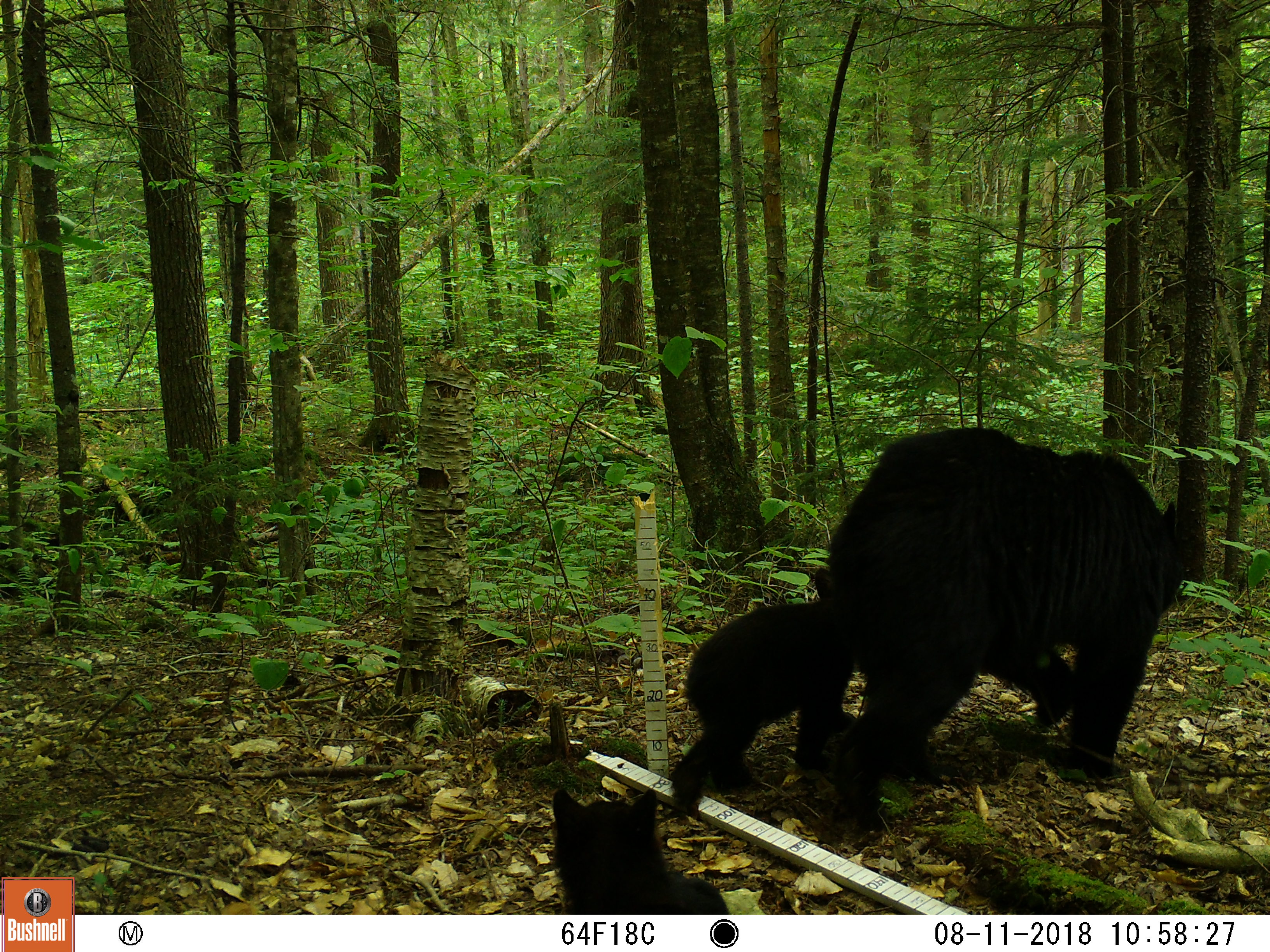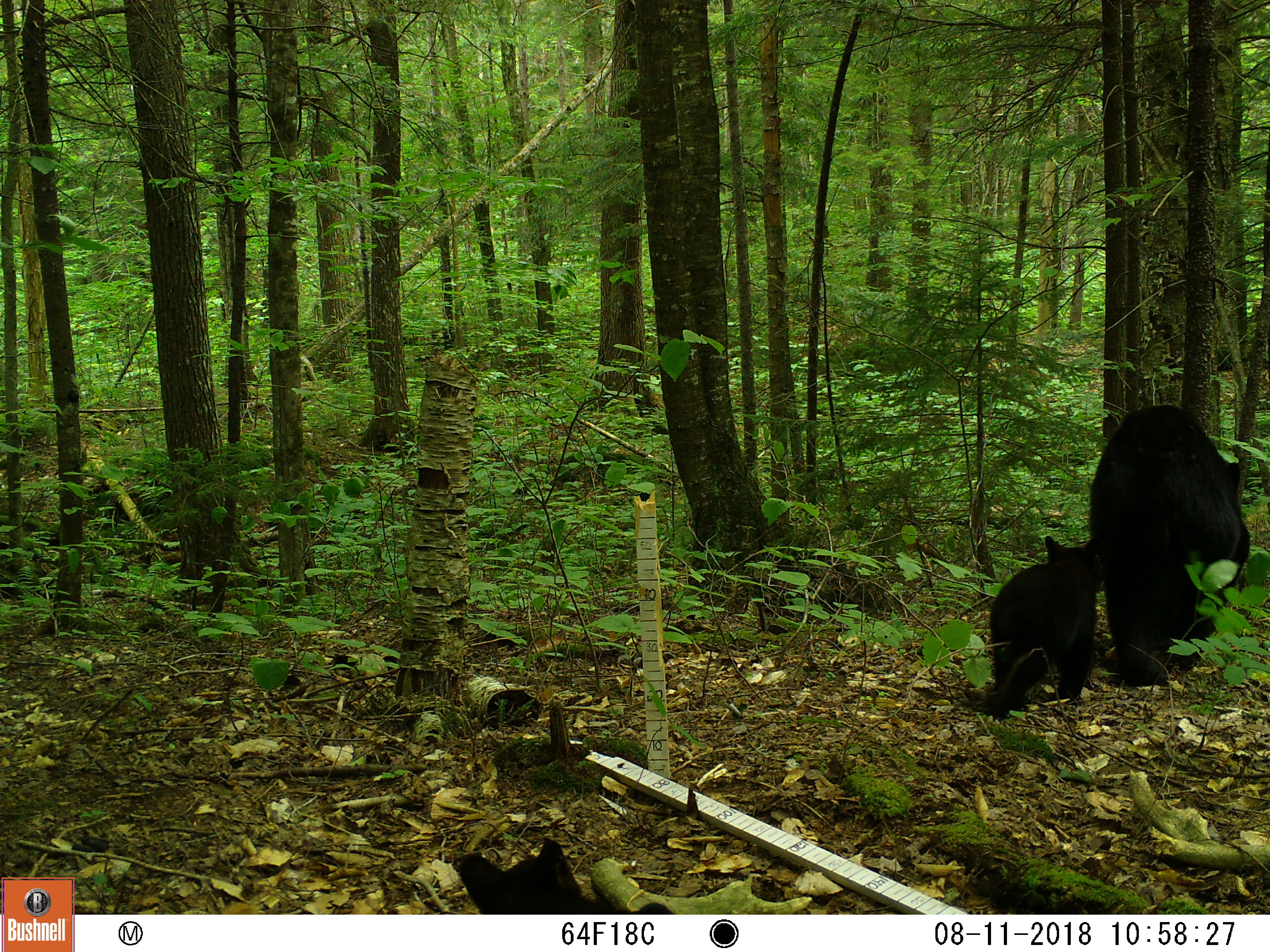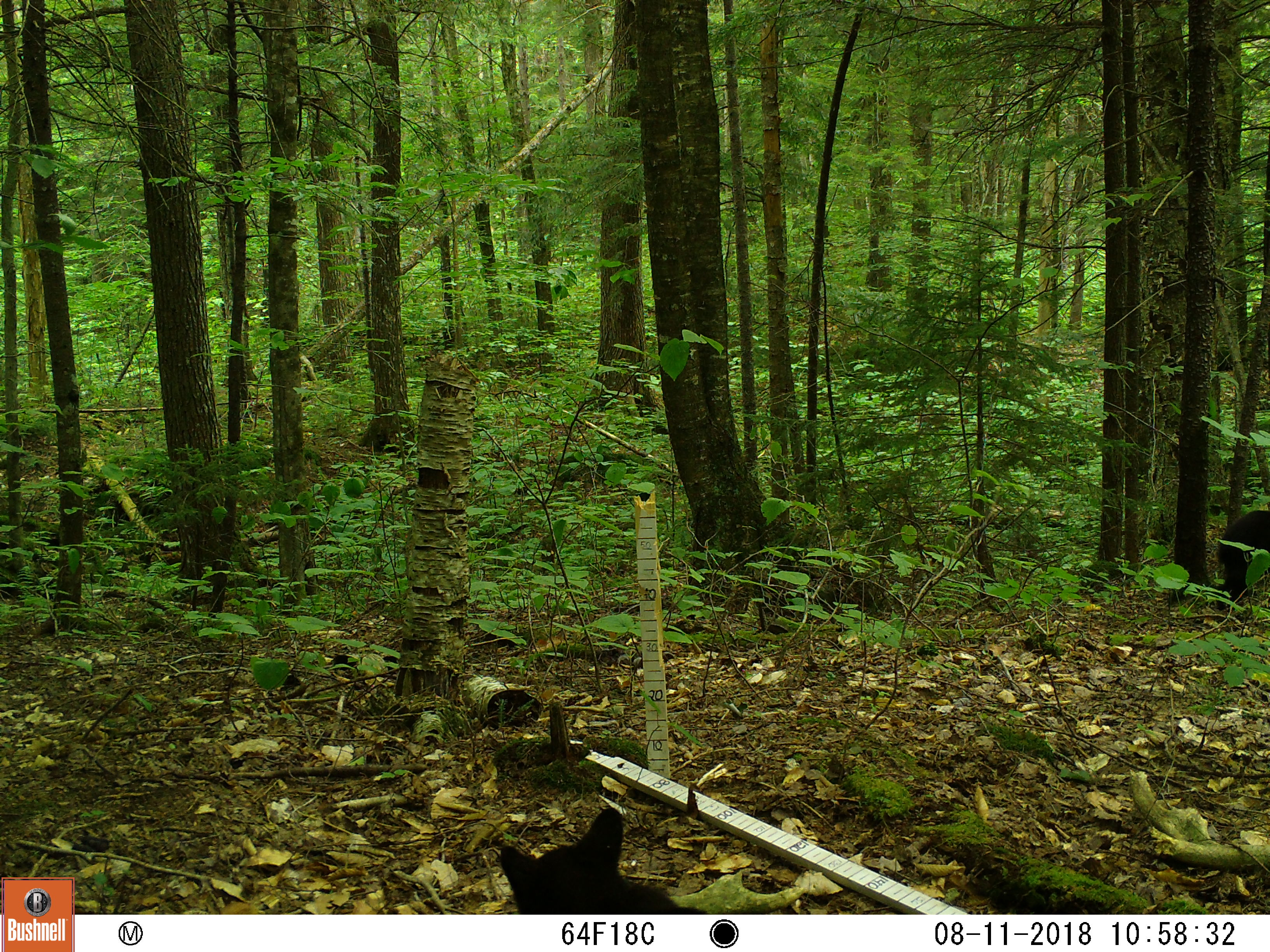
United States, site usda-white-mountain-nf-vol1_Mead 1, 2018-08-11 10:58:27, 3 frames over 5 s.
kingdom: Animalia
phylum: Chordata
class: Mammalia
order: Carnivora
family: Ursidae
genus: Ursus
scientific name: Ursus americanus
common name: black bear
Black bear (Ursus americanus).